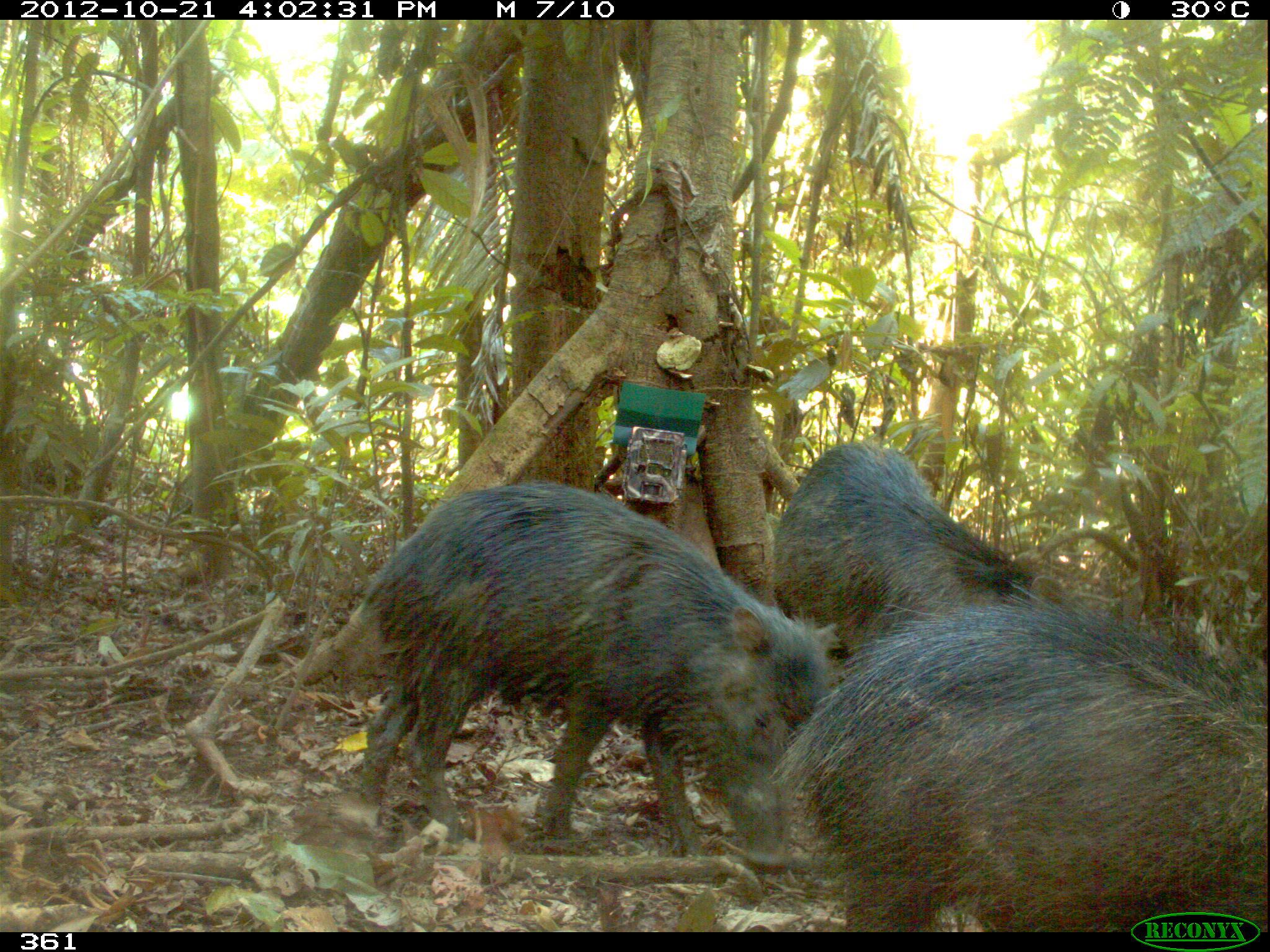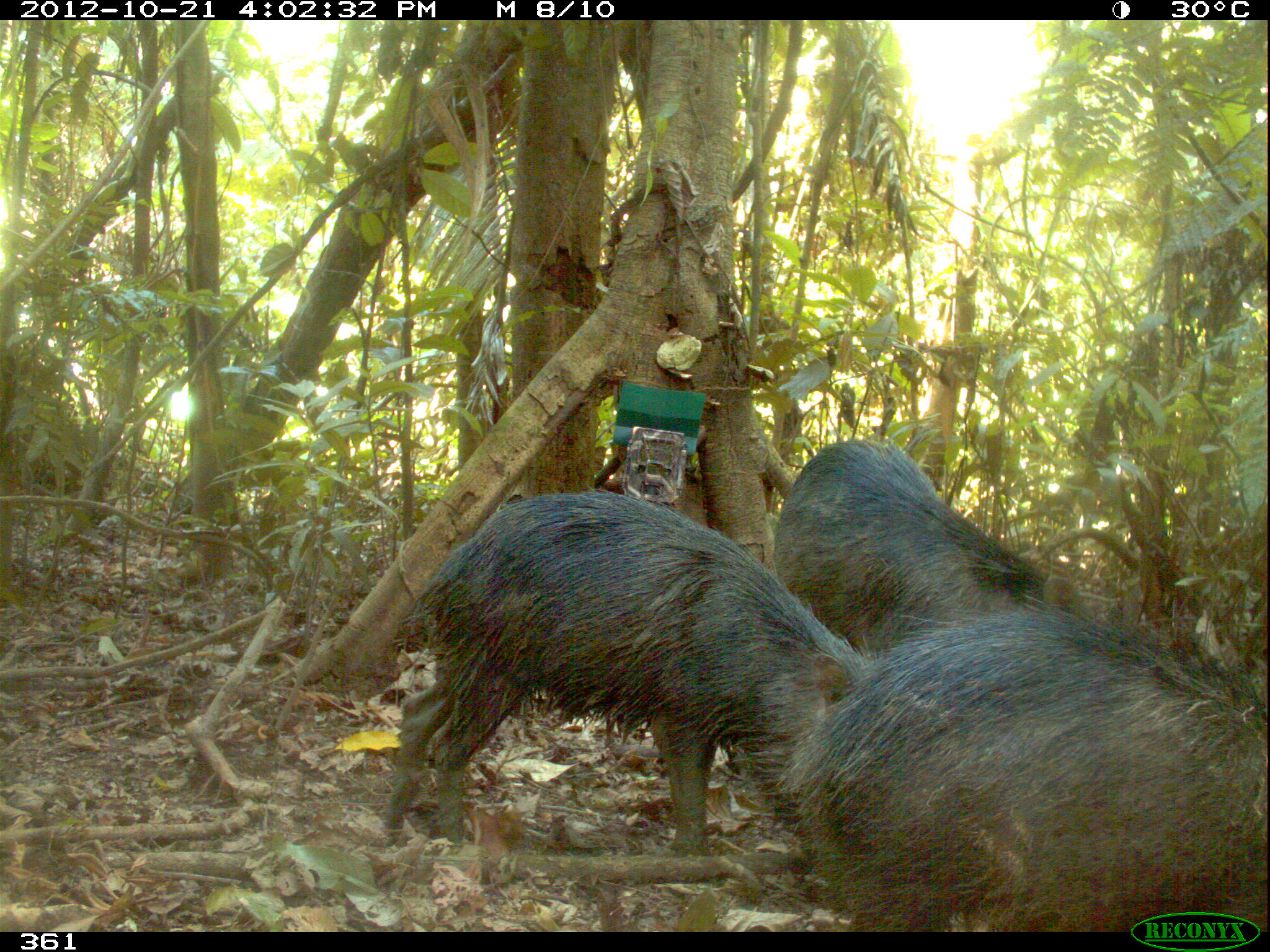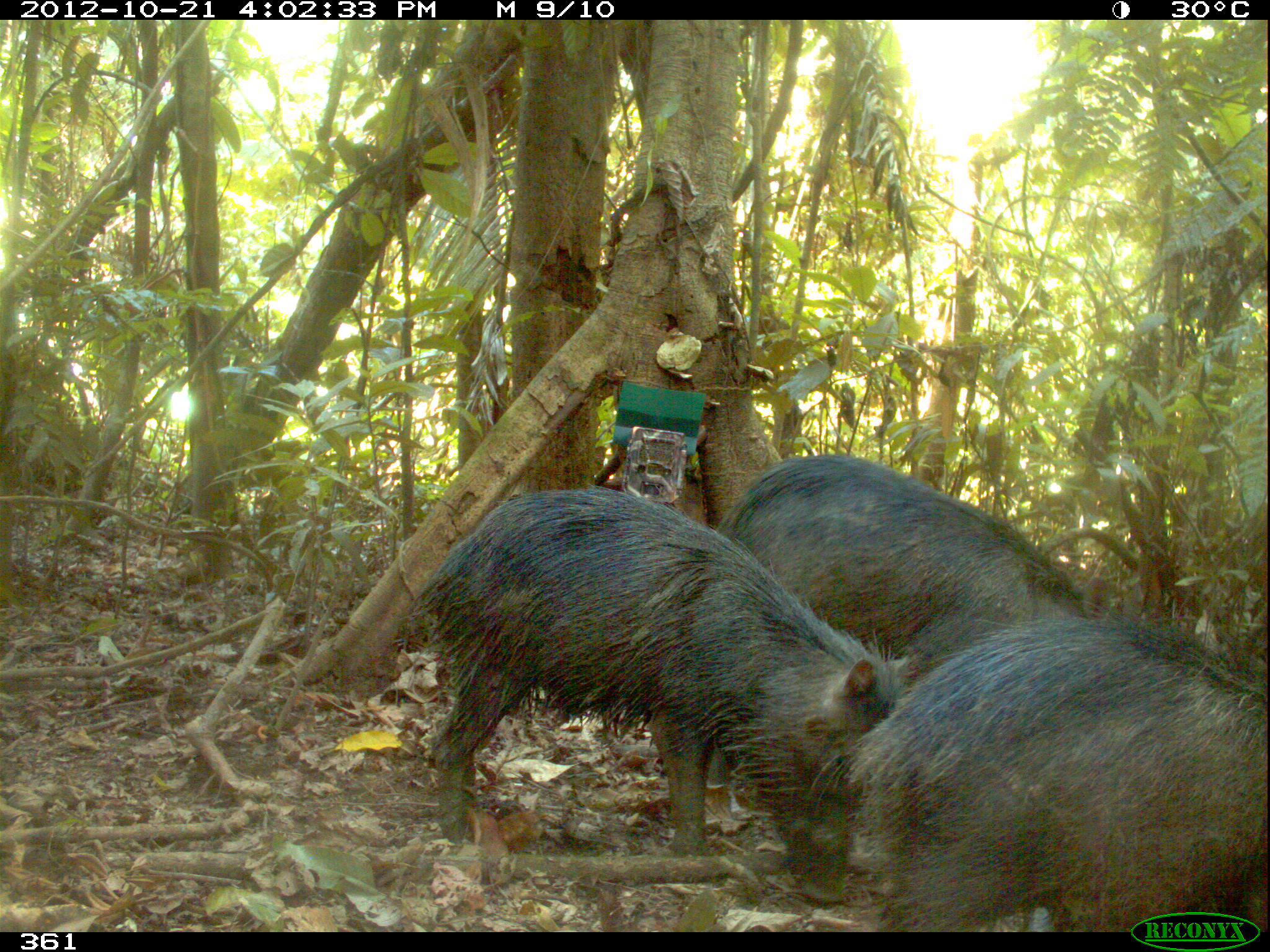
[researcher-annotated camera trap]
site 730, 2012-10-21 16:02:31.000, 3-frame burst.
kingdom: Animalia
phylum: Chordata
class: Mammalia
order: Artiodactyla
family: Tayassuidae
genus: Tayassu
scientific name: Tayassu pecari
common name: white-lipped peccary